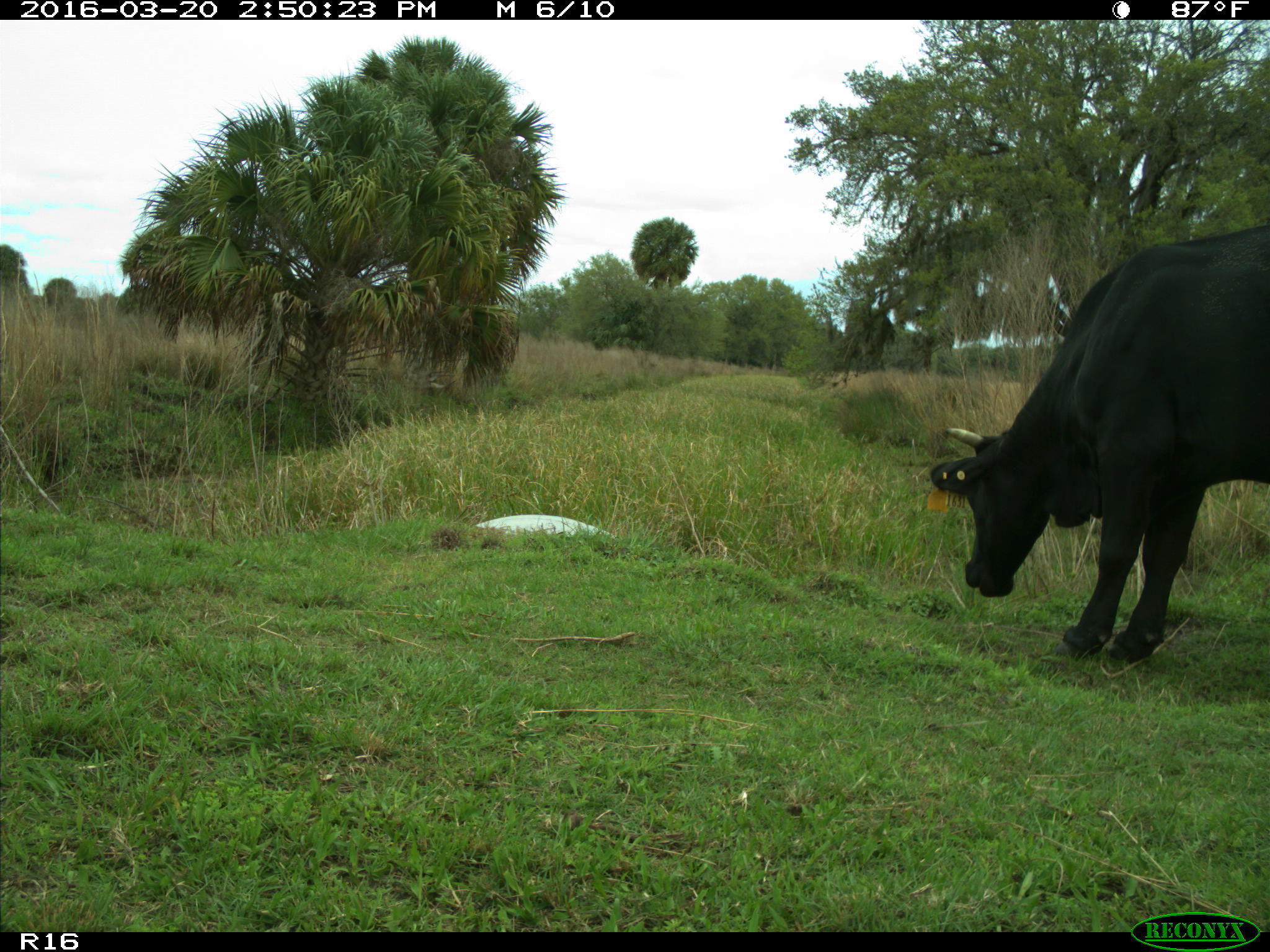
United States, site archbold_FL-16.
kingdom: Animalia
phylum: Chordata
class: Mammalia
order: Artiodactyla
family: Bovidae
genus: Bos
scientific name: Bos taurus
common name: domestic cow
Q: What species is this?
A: Bos taurus (domestic cow).